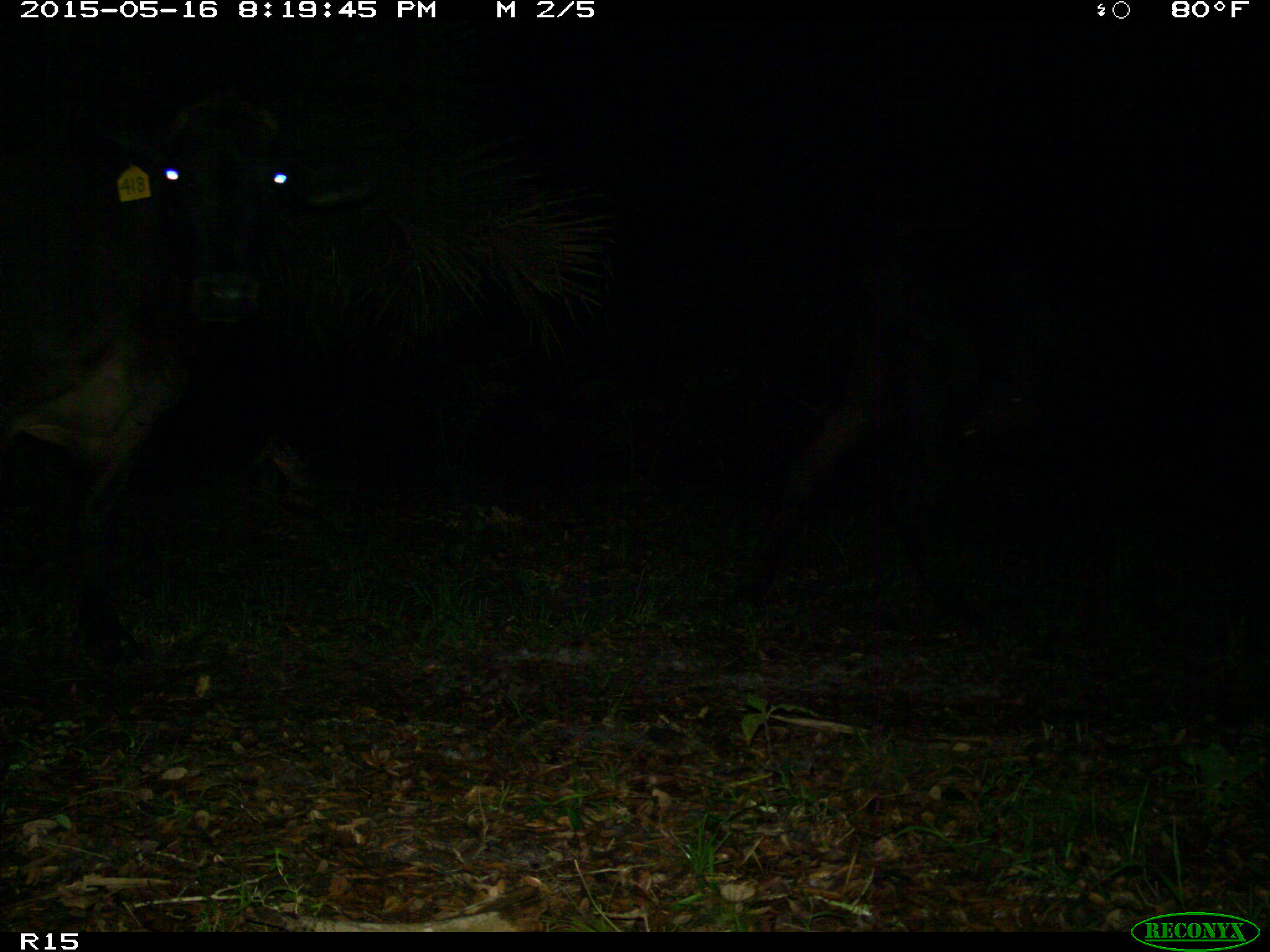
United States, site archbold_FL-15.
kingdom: Animalia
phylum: Chordata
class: Mammalia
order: Artiodactyla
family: Bovidae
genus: Bos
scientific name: Bos taurus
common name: domestic cow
Bos taurus (domestic cow).